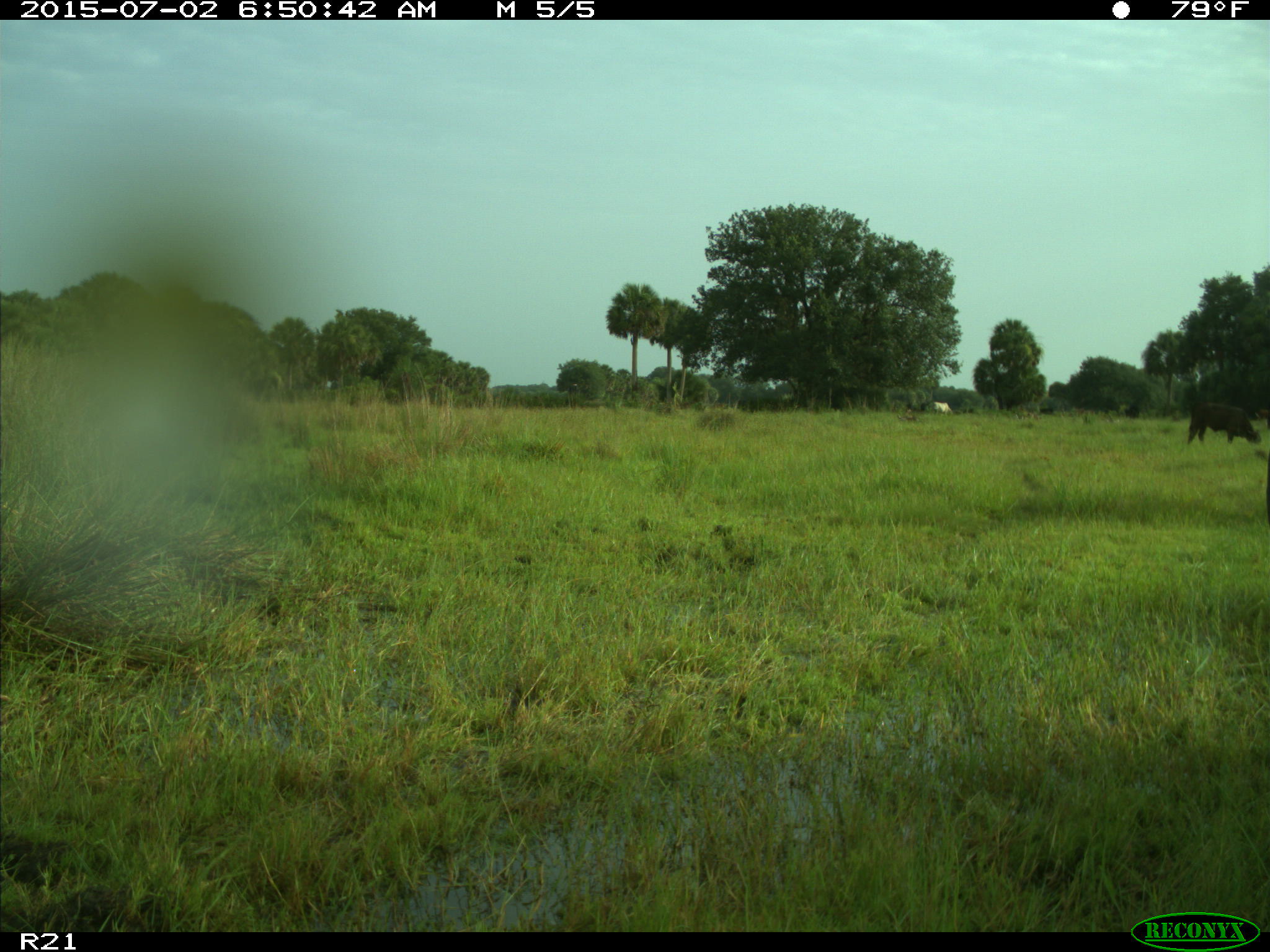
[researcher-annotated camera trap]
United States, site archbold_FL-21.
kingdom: Animalia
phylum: Chordata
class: Mammalia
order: Artiodactyla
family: Bovidae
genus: Bos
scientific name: Bos taurus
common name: domestic cow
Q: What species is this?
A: Bos taurus (domestic cow).